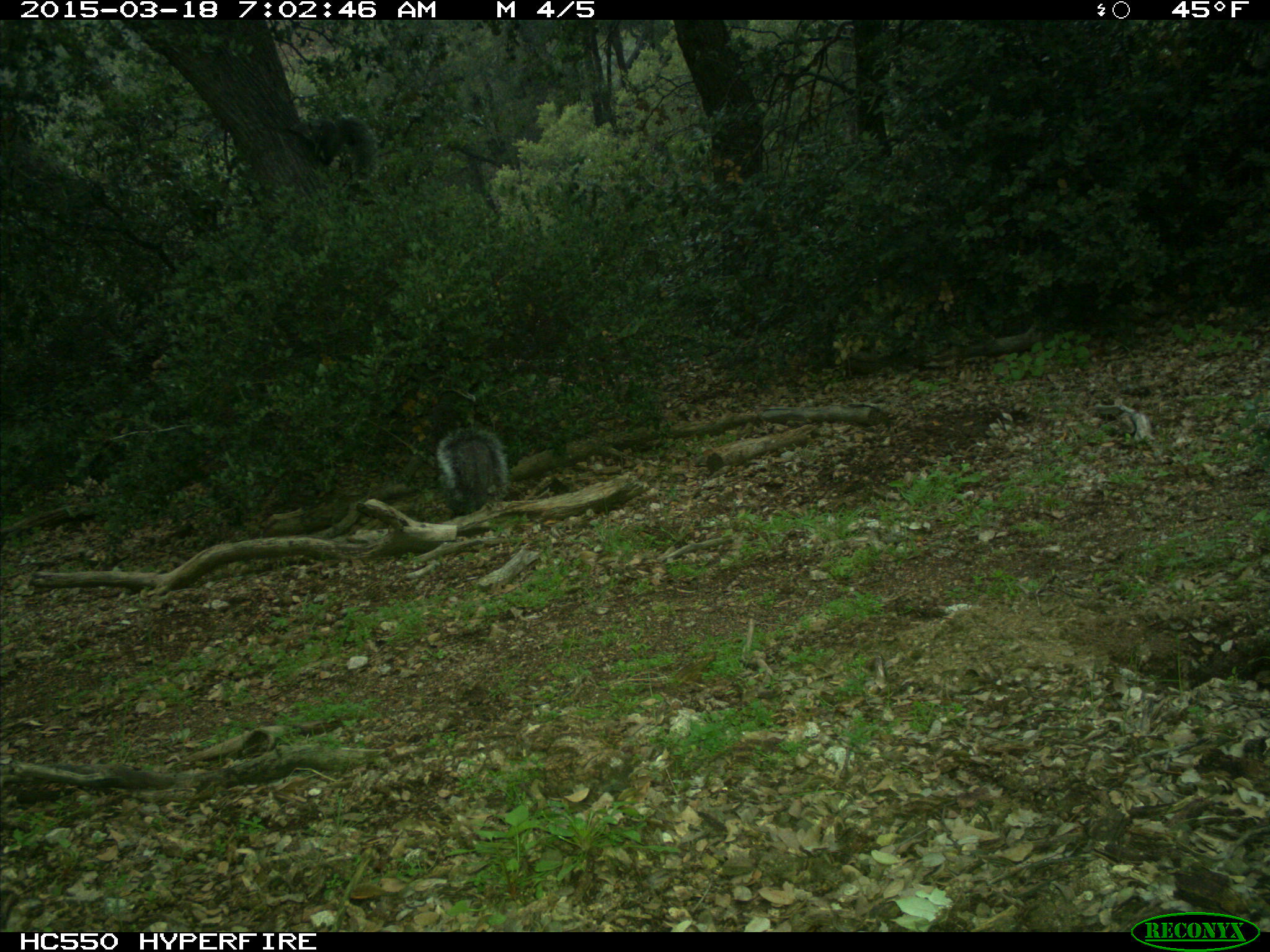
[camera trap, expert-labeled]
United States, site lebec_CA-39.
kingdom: Animalia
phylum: Chordata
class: Mammalia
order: Rodentia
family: Sciuridae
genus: Sciurus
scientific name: Sciurus carolinensis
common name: eastern gray squirrel